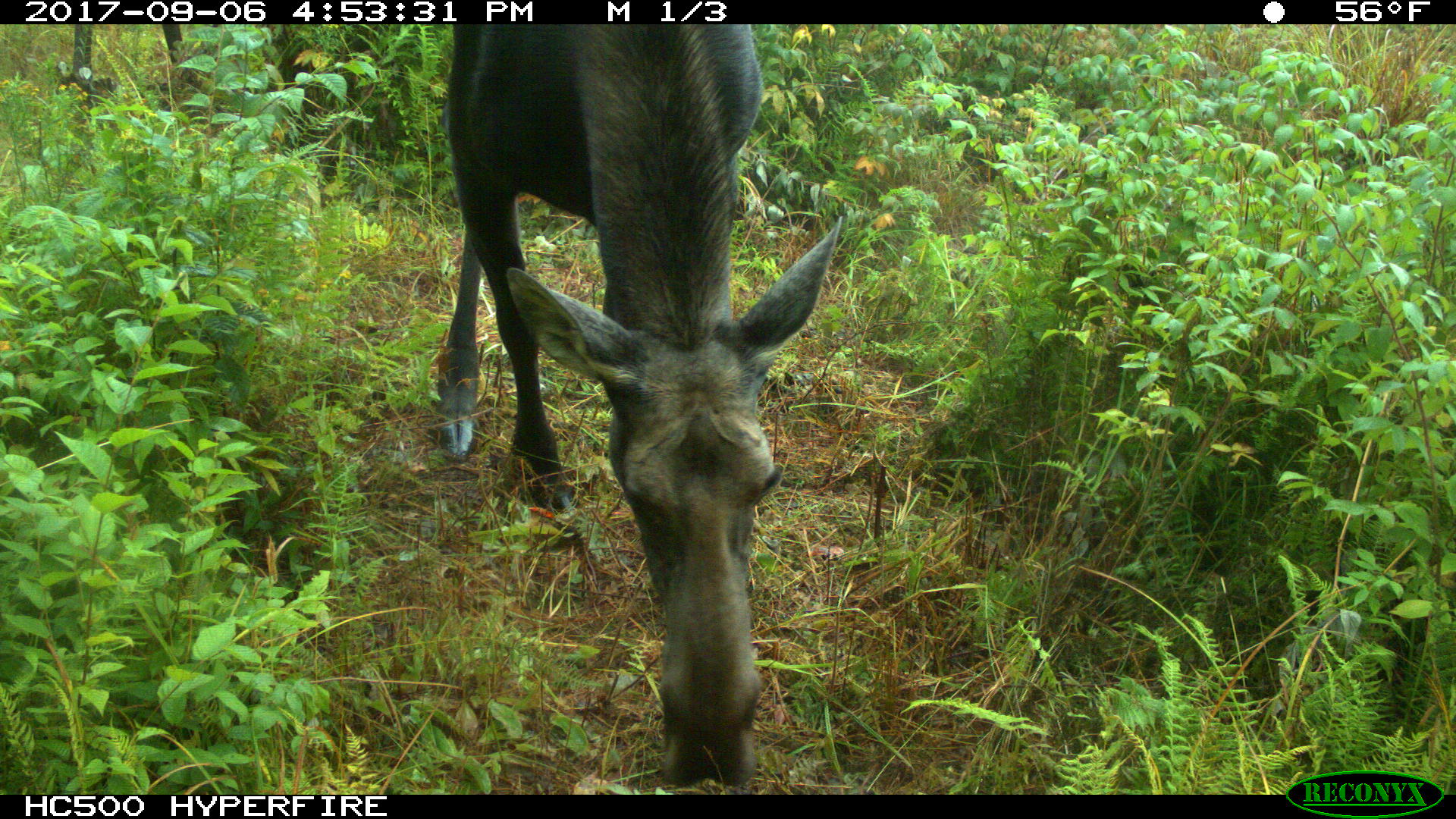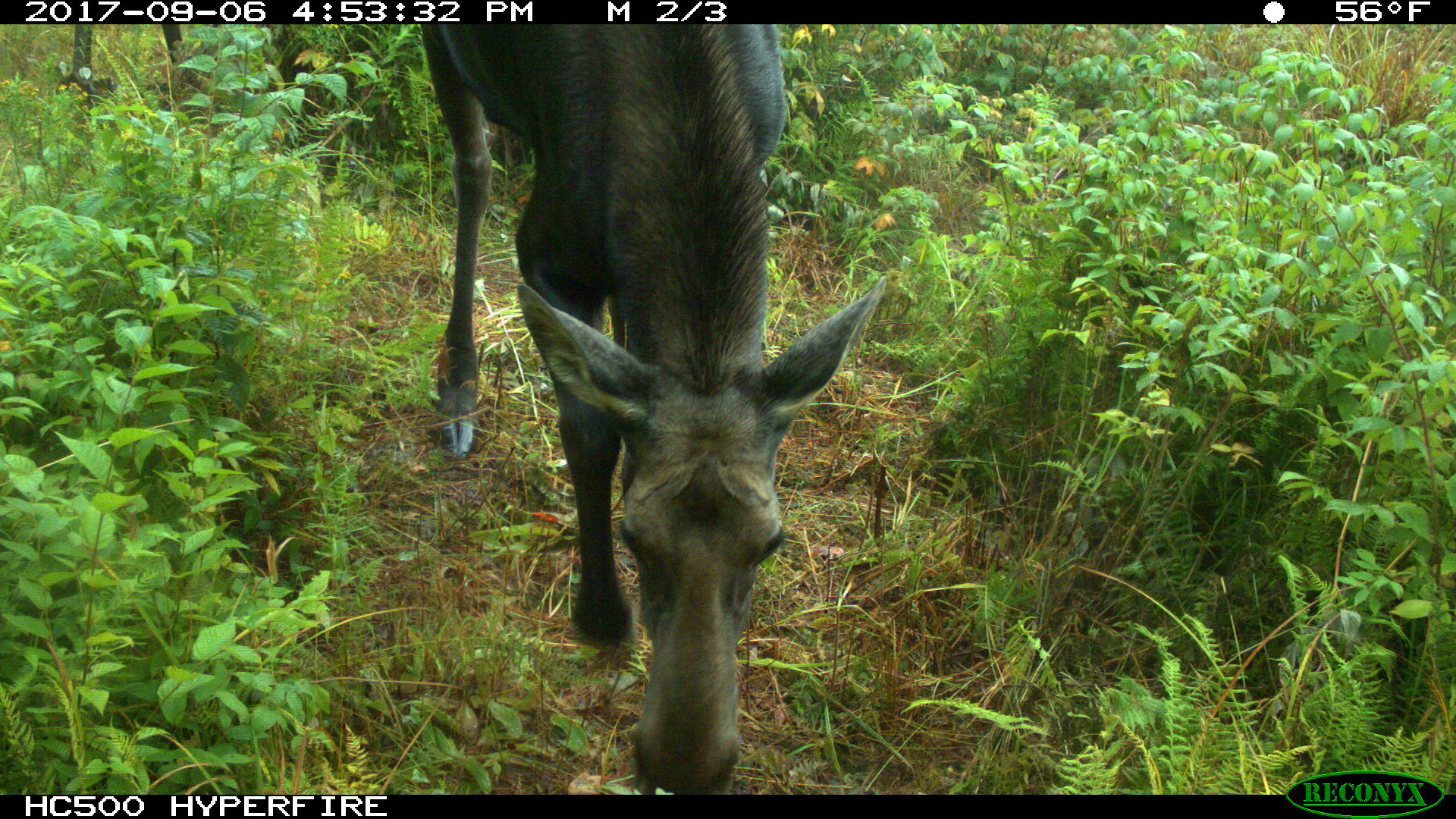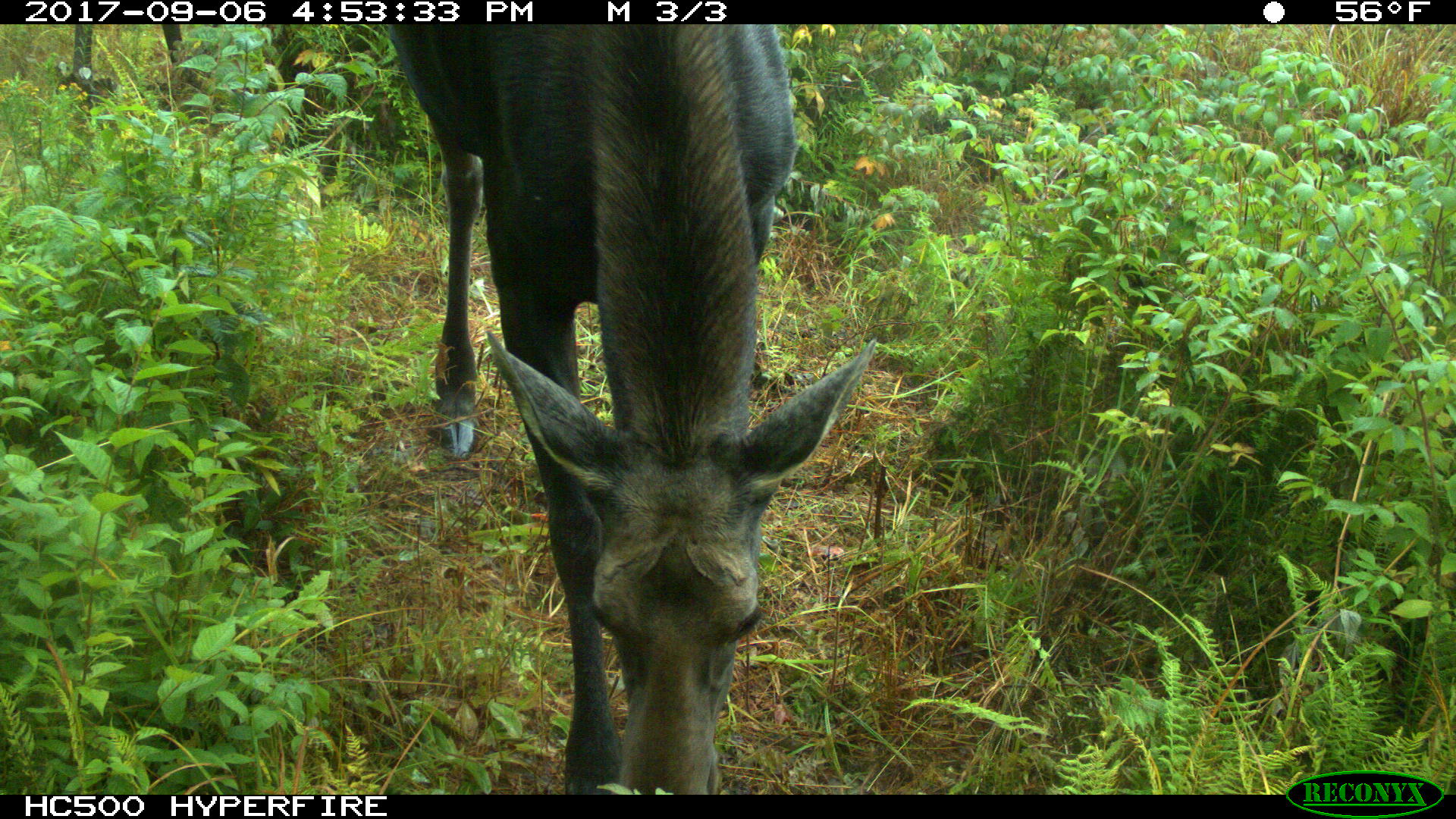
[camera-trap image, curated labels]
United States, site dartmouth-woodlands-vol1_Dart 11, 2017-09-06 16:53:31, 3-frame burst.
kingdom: Animalia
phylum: Chordata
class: Mammalia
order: Artiodactyla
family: Cervidae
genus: Alces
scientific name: Alces alces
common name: moose